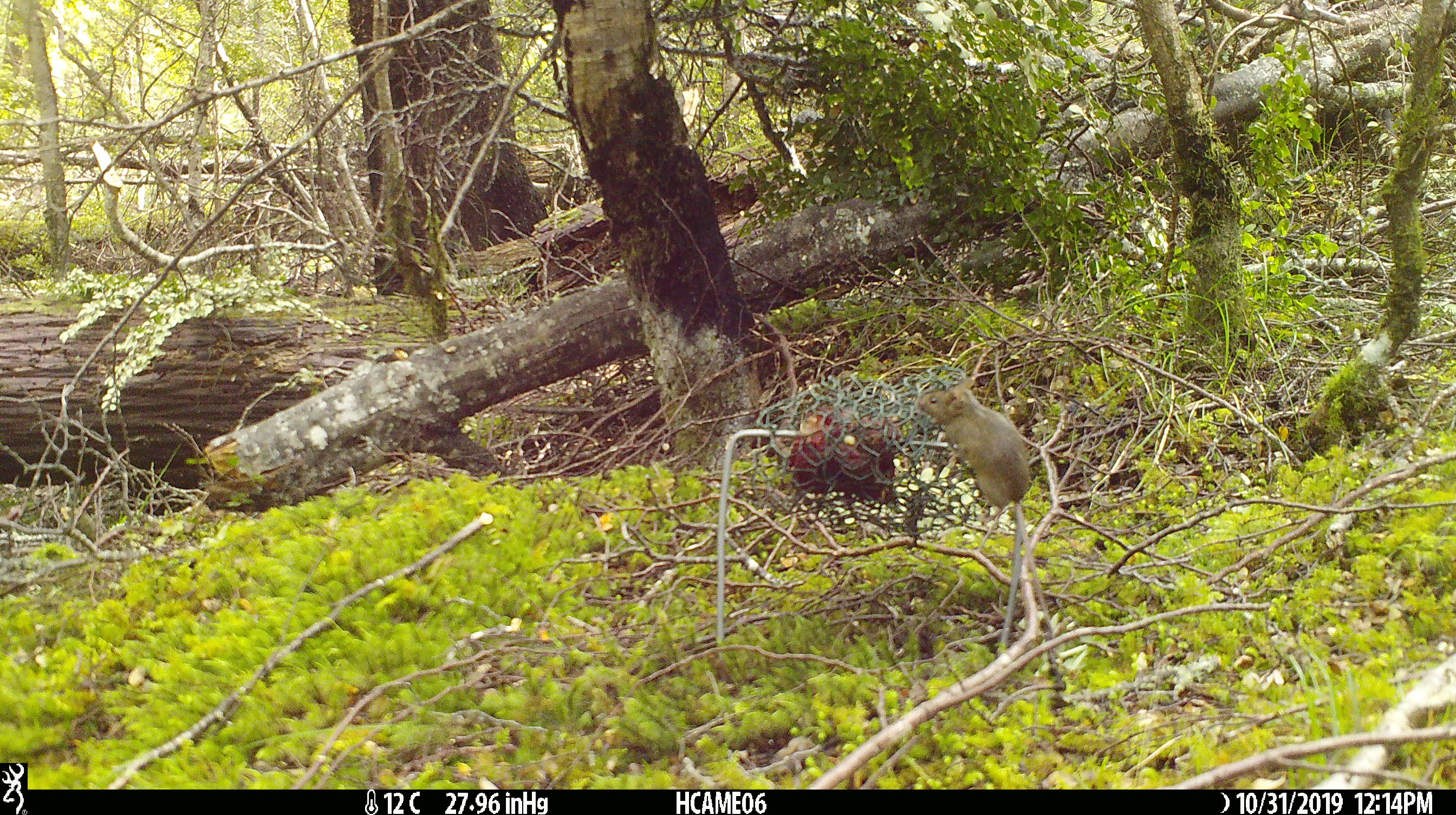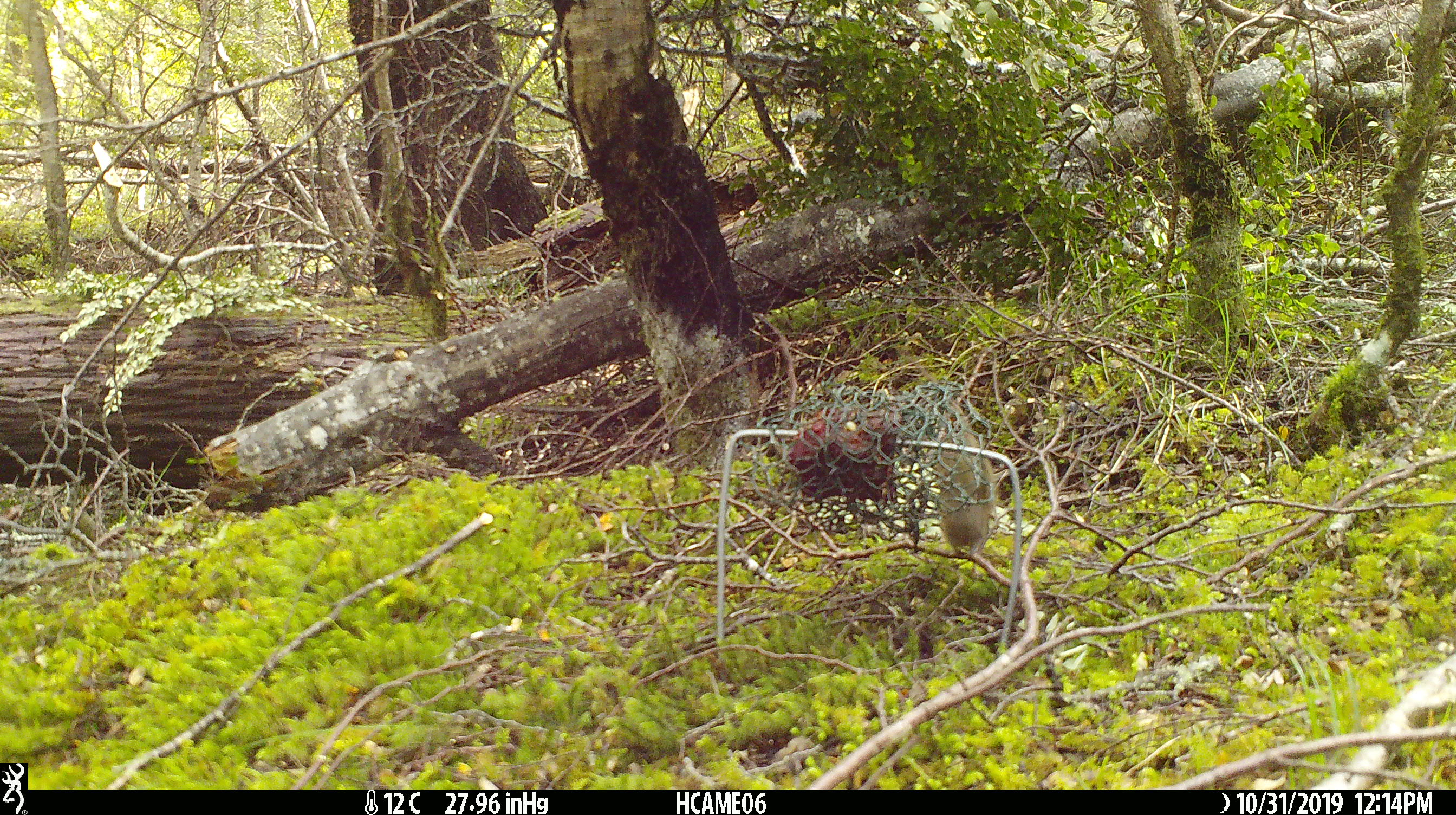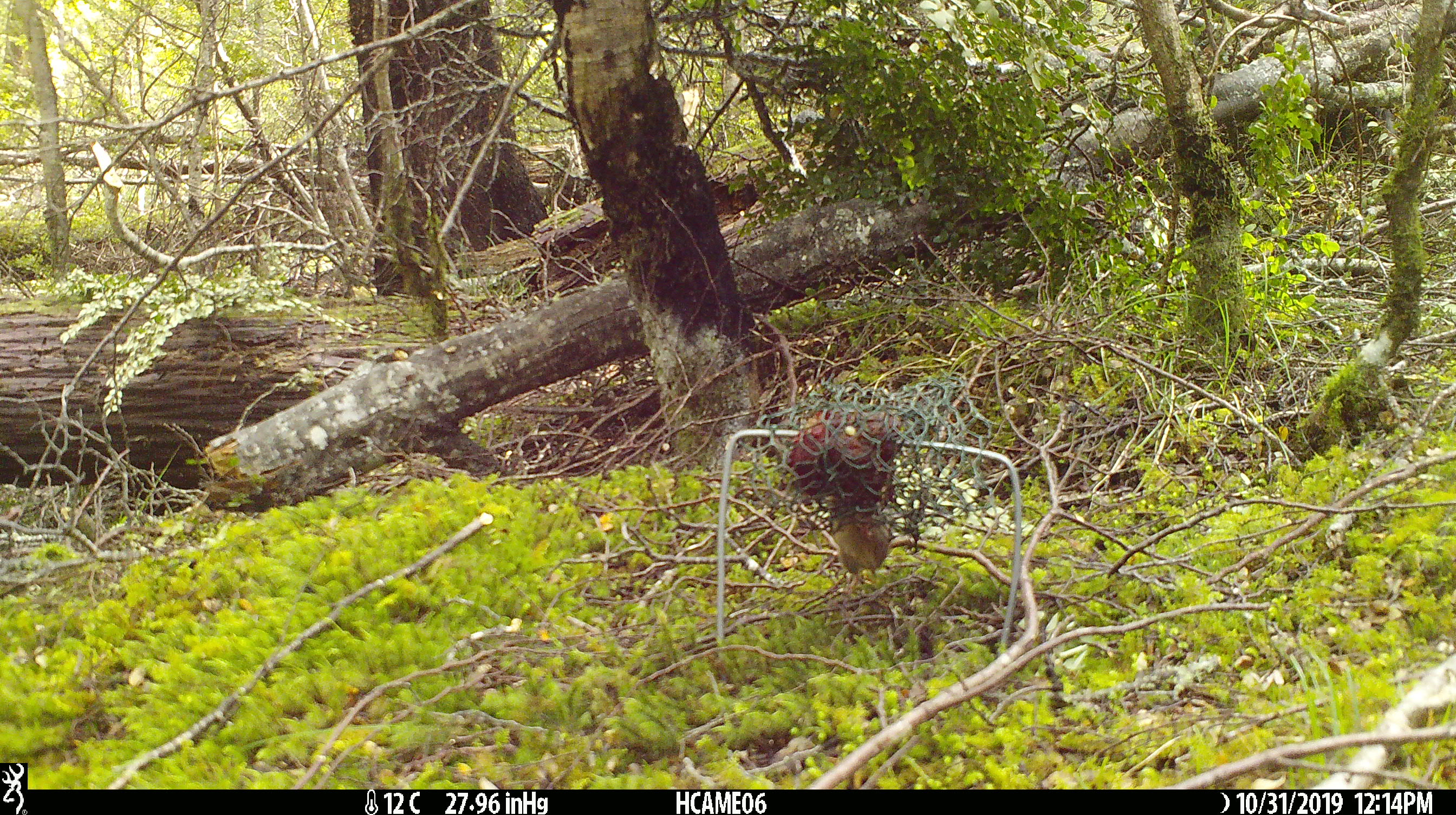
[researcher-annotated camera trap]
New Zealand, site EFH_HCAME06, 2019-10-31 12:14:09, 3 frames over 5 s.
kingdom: Animalia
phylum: Chordata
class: Mammalia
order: Rodentia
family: Muridae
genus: Mus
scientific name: Mus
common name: mouse